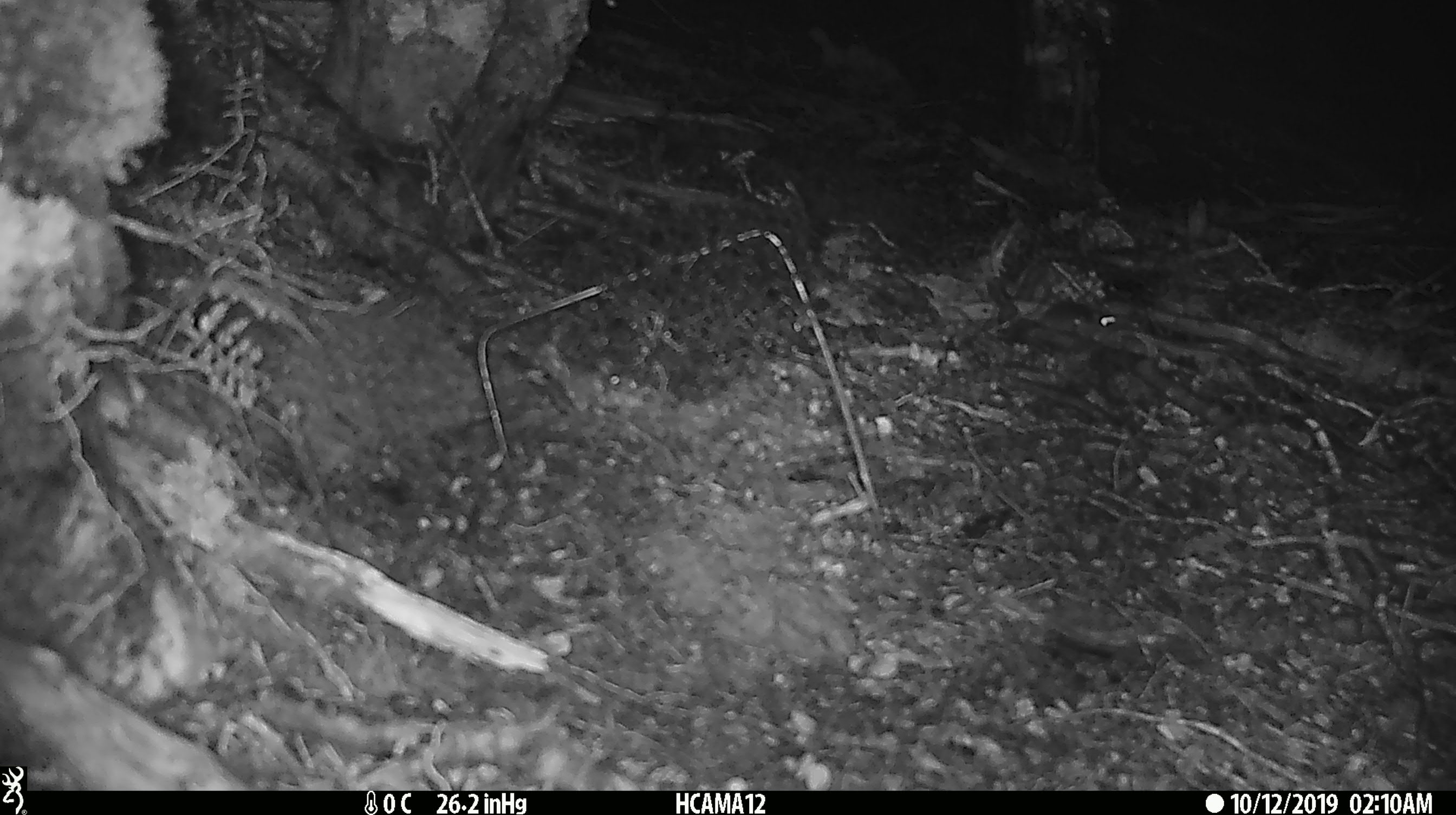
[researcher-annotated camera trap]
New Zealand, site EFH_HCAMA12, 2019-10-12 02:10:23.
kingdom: Animalia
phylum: Chordata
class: Mammalia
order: Rodentia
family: Muridae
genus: Mus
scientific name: Mus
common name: mouse